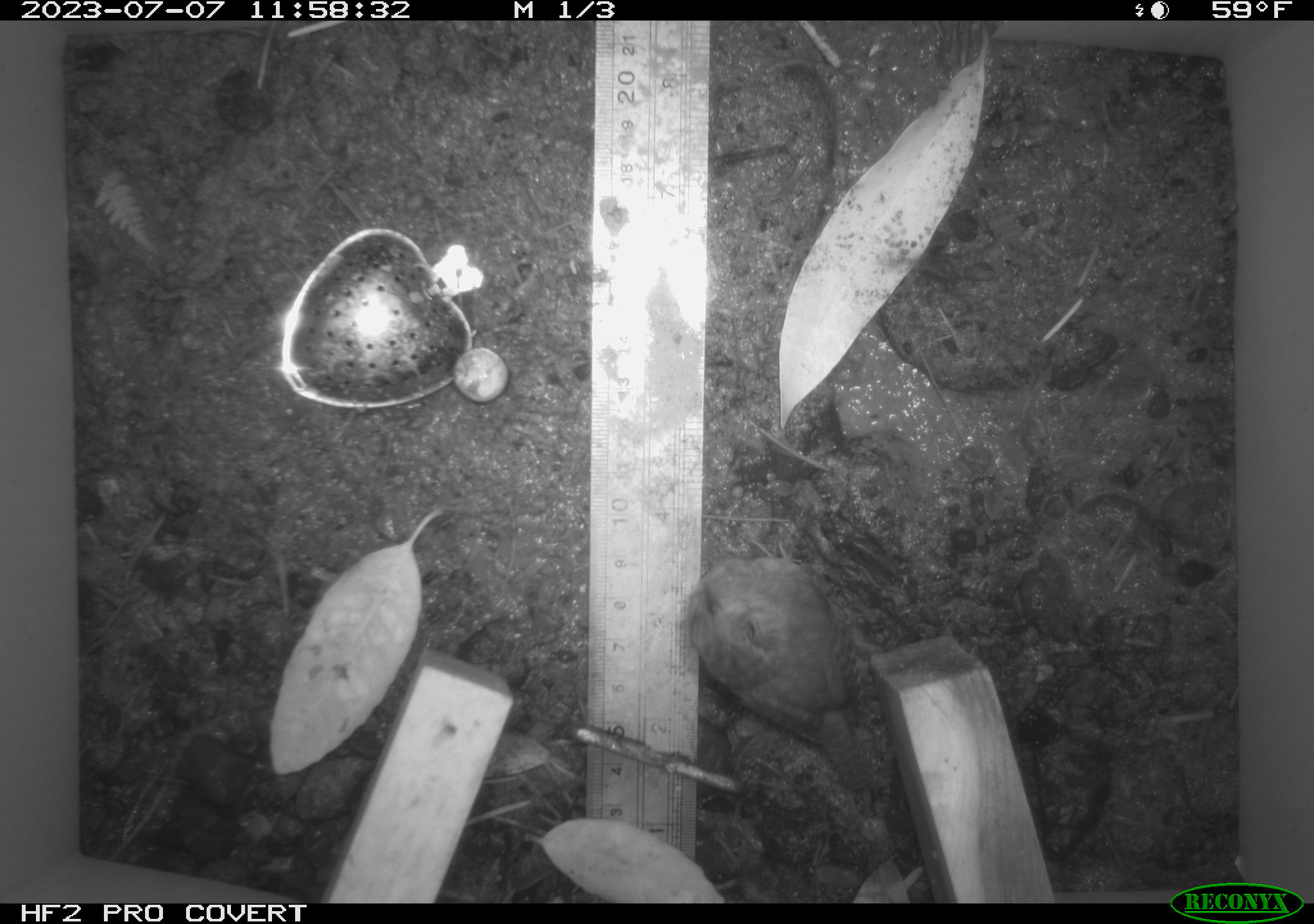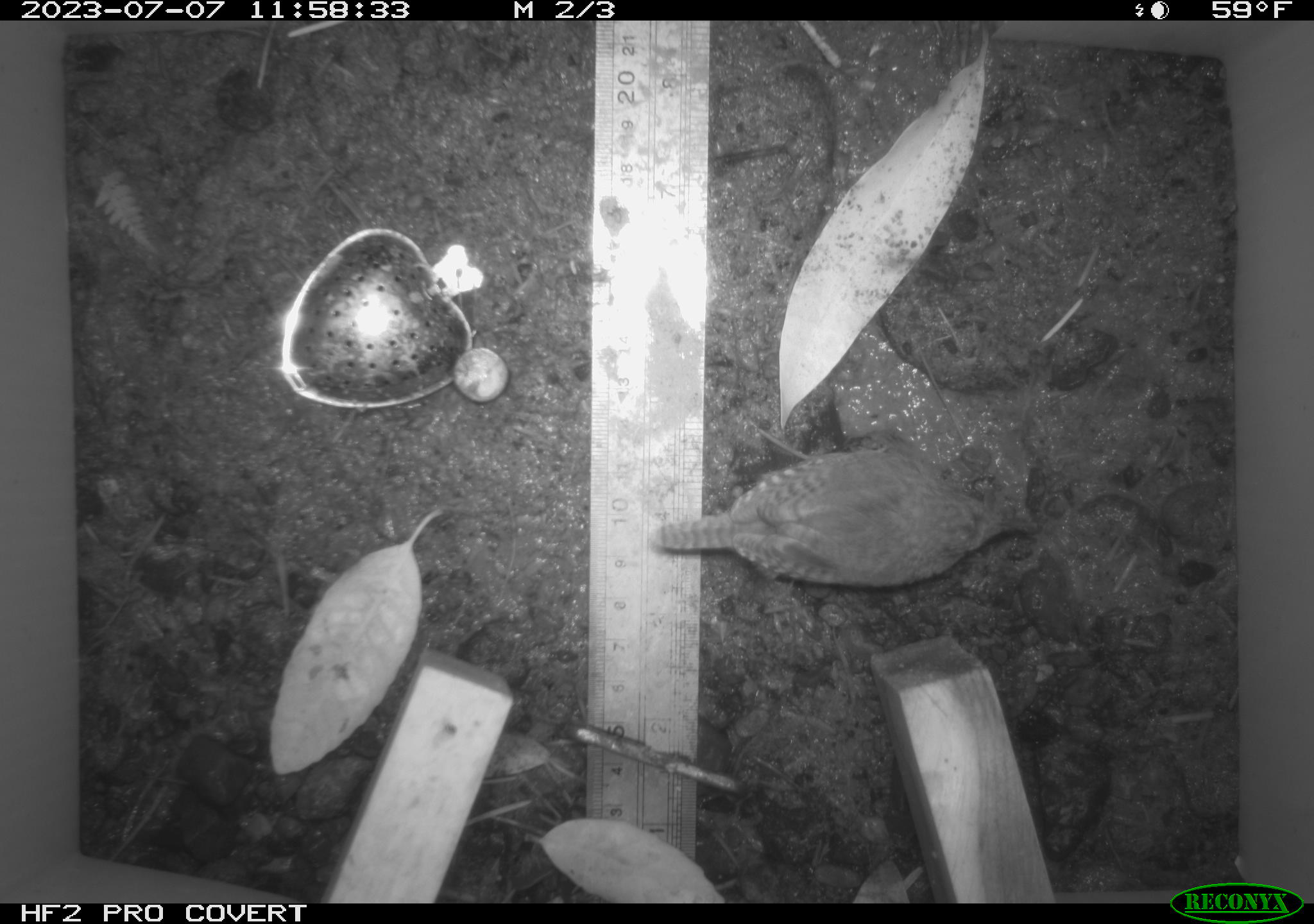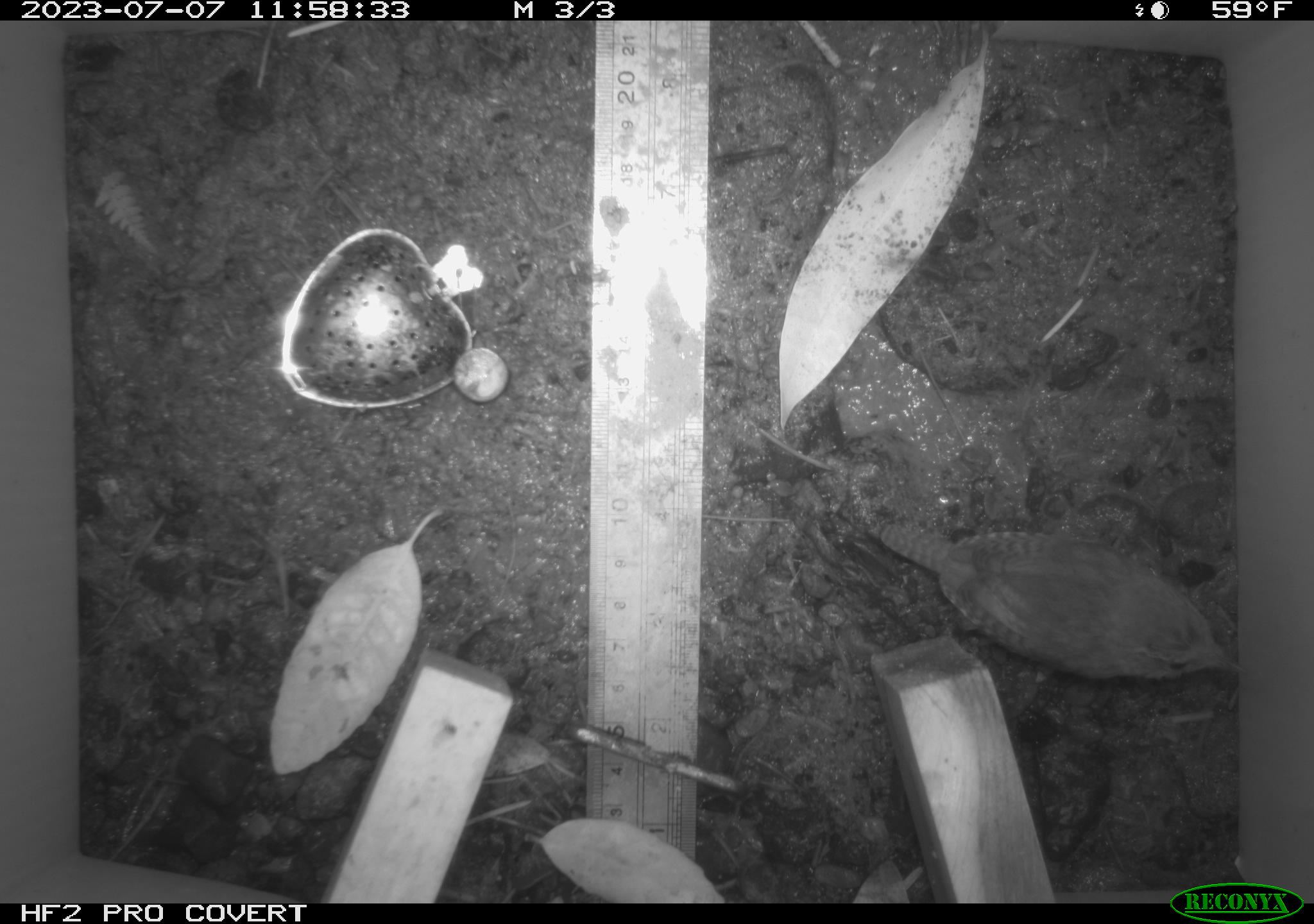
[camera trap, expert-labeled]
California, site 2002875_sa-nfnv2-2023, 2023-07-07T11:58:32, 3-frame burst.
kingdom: Animalia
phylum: Chordata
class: Aves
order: Passeriformes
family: Troglodytidae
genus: Troglodytes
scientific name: Troglodytes pacificus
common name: pacific wren